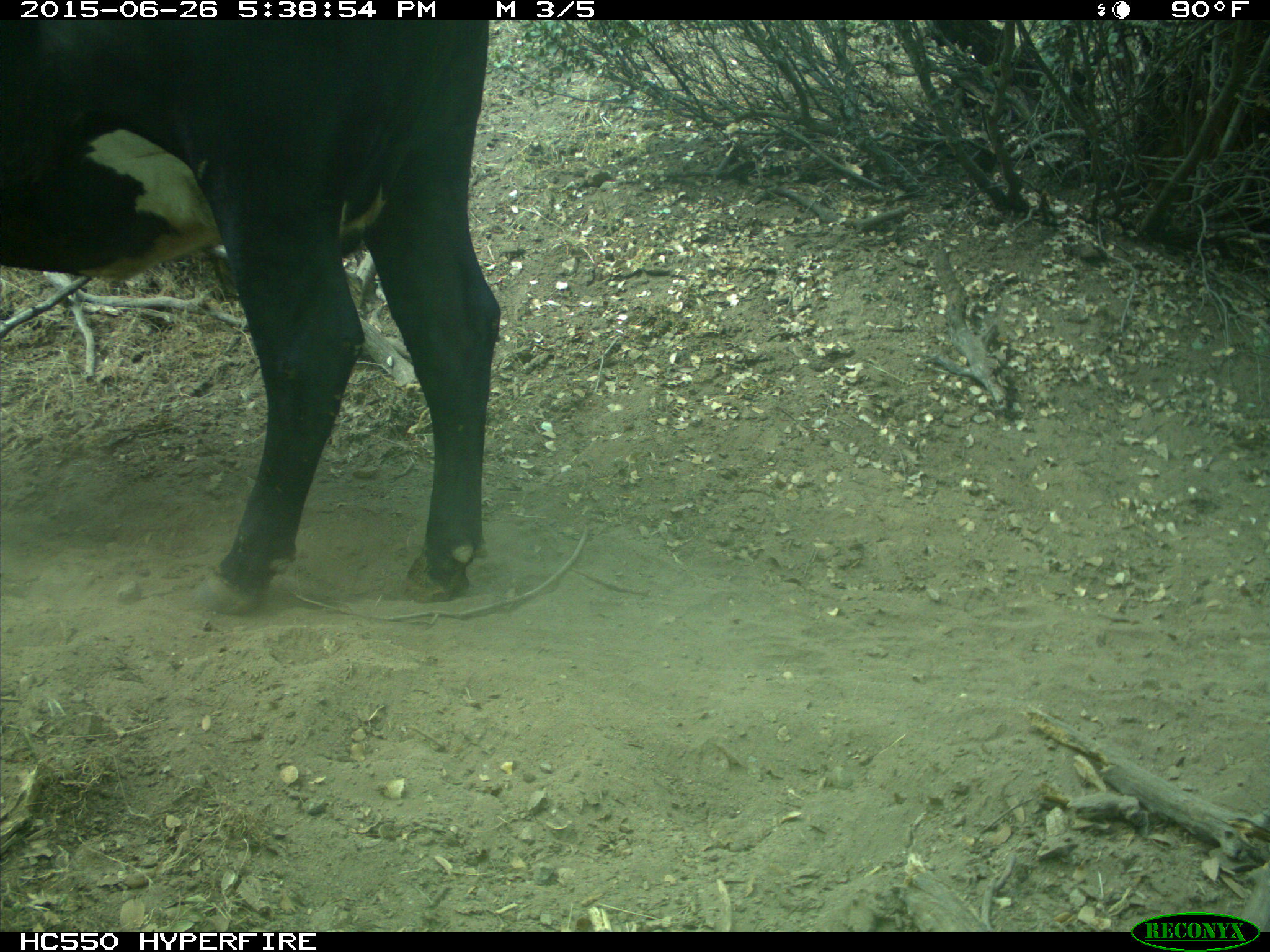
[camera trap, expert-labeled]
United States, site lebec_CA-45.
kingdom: Animalia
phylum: Chordata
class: Mammalia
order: Artiodactyla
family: Bovidae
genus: Bos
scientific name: Bos taurus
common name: domestic cow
Bos taurus (domestic cow).